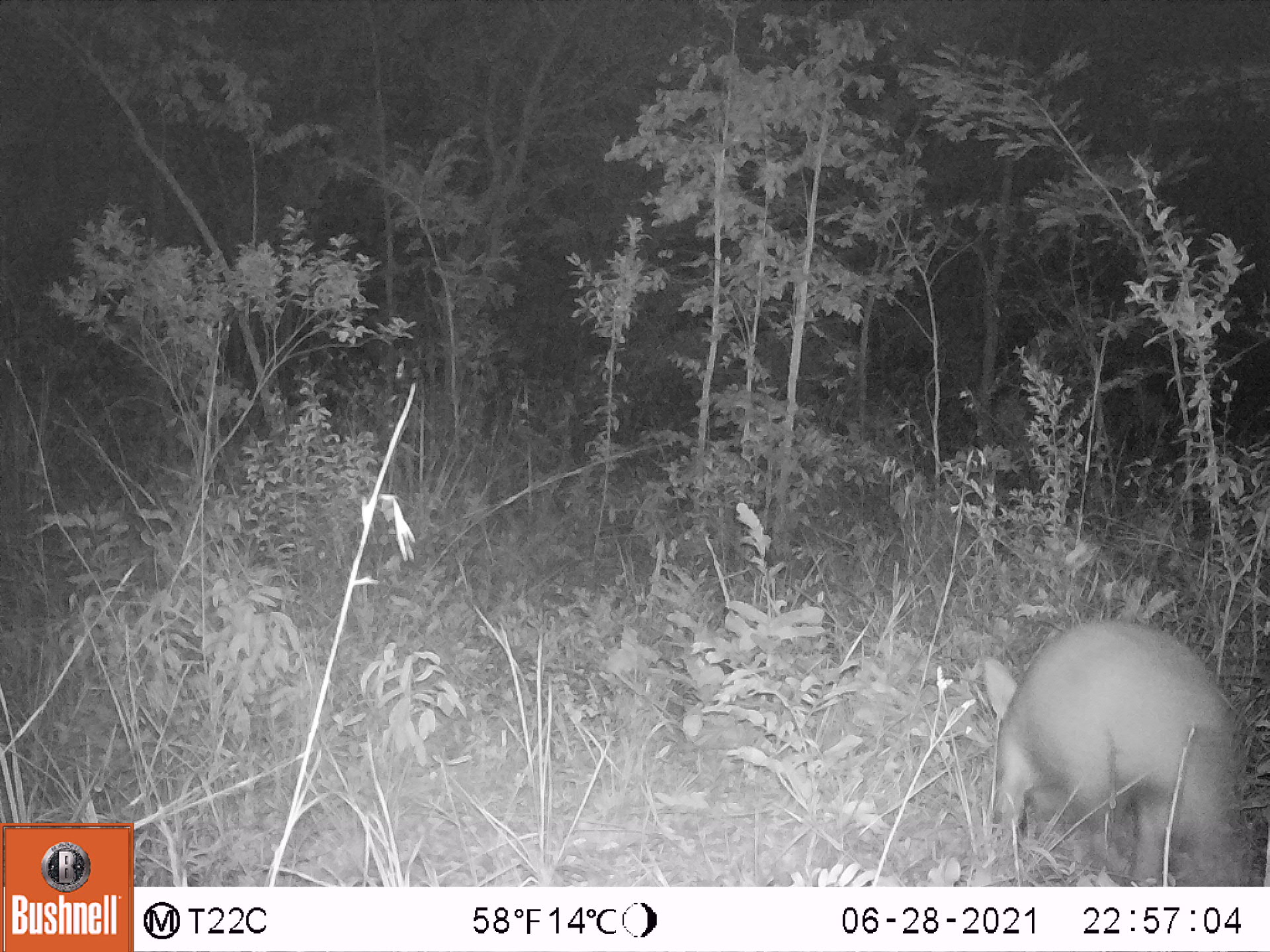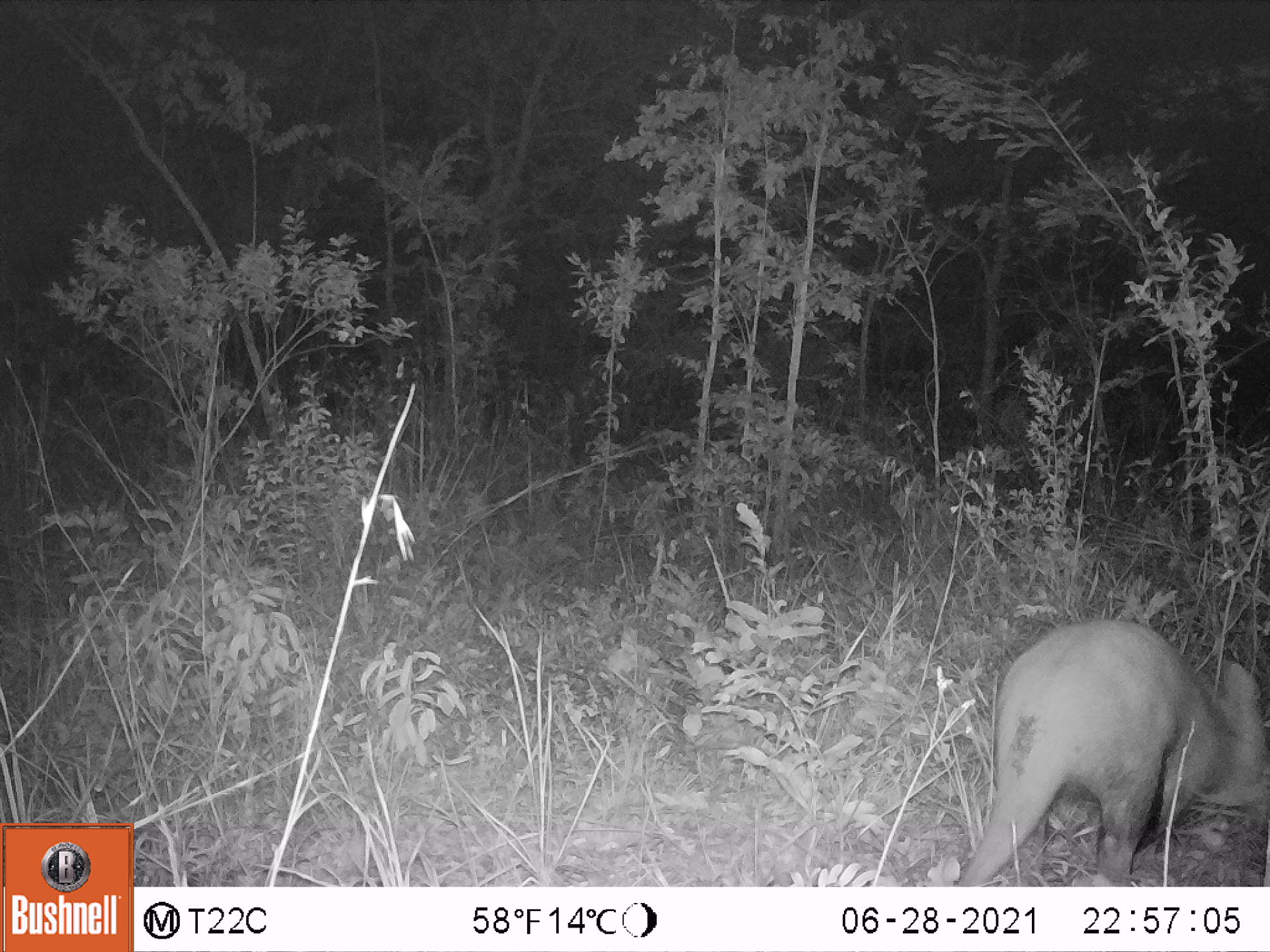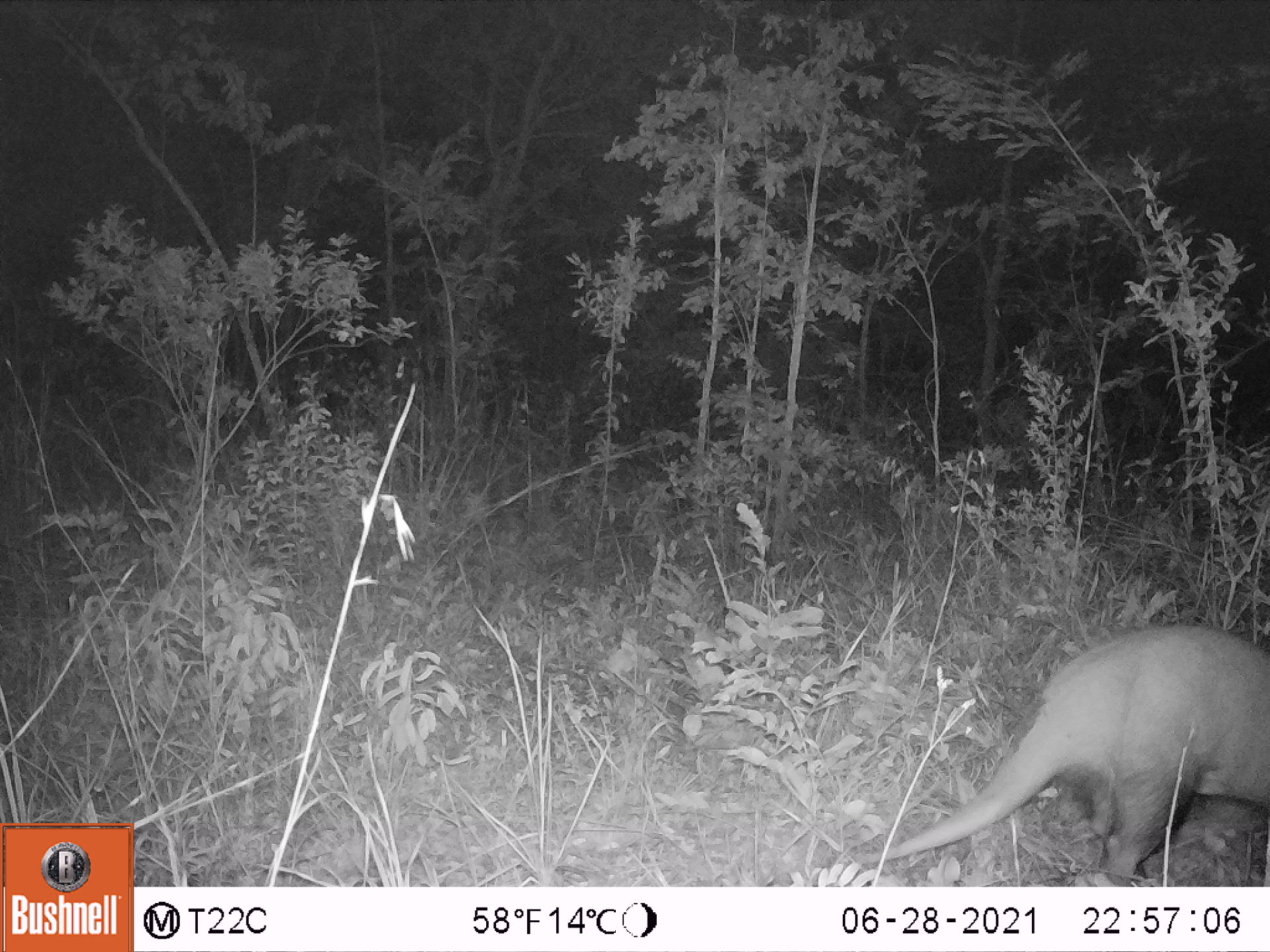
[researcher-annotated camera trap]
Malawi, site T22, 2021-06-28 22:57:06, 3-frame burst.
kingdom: Animalia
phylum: Chordata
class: Mammalia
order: Tubulidentata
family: Orycteropodidae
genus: Orycteropus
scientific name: Orycteropus afer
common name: aardvark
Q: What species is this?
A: Aardvark (Orycteropus afer).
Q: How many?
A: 1.